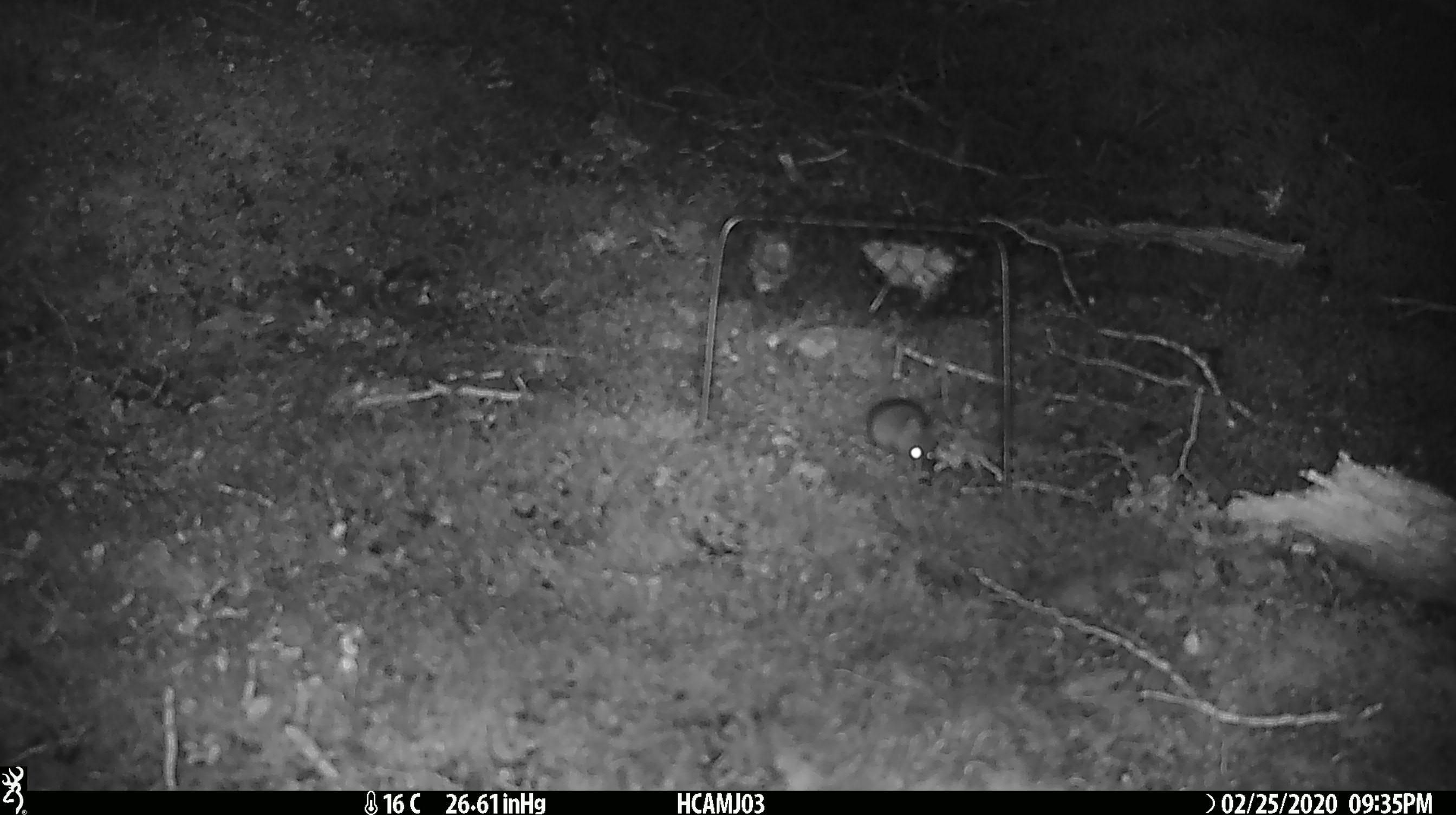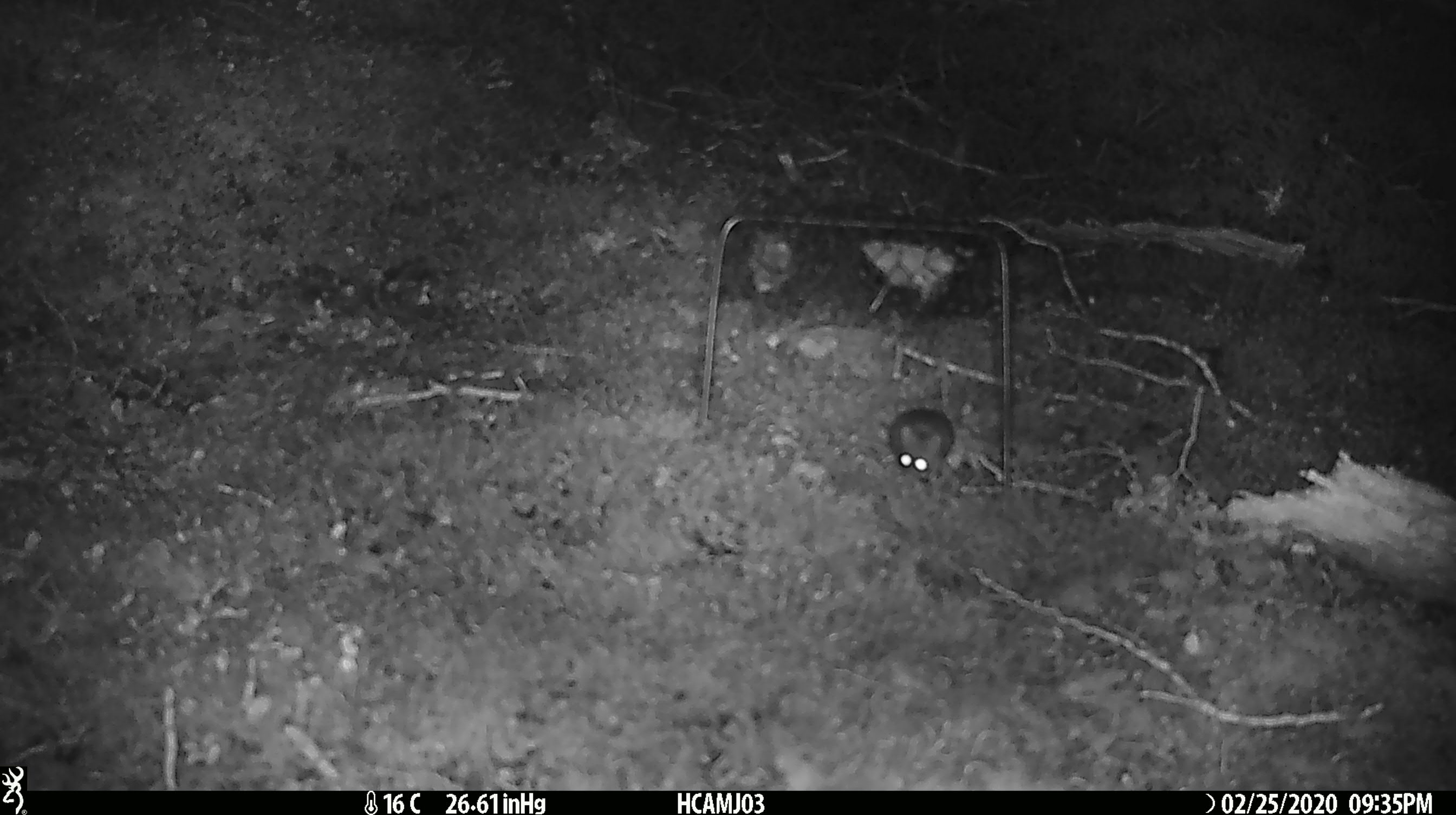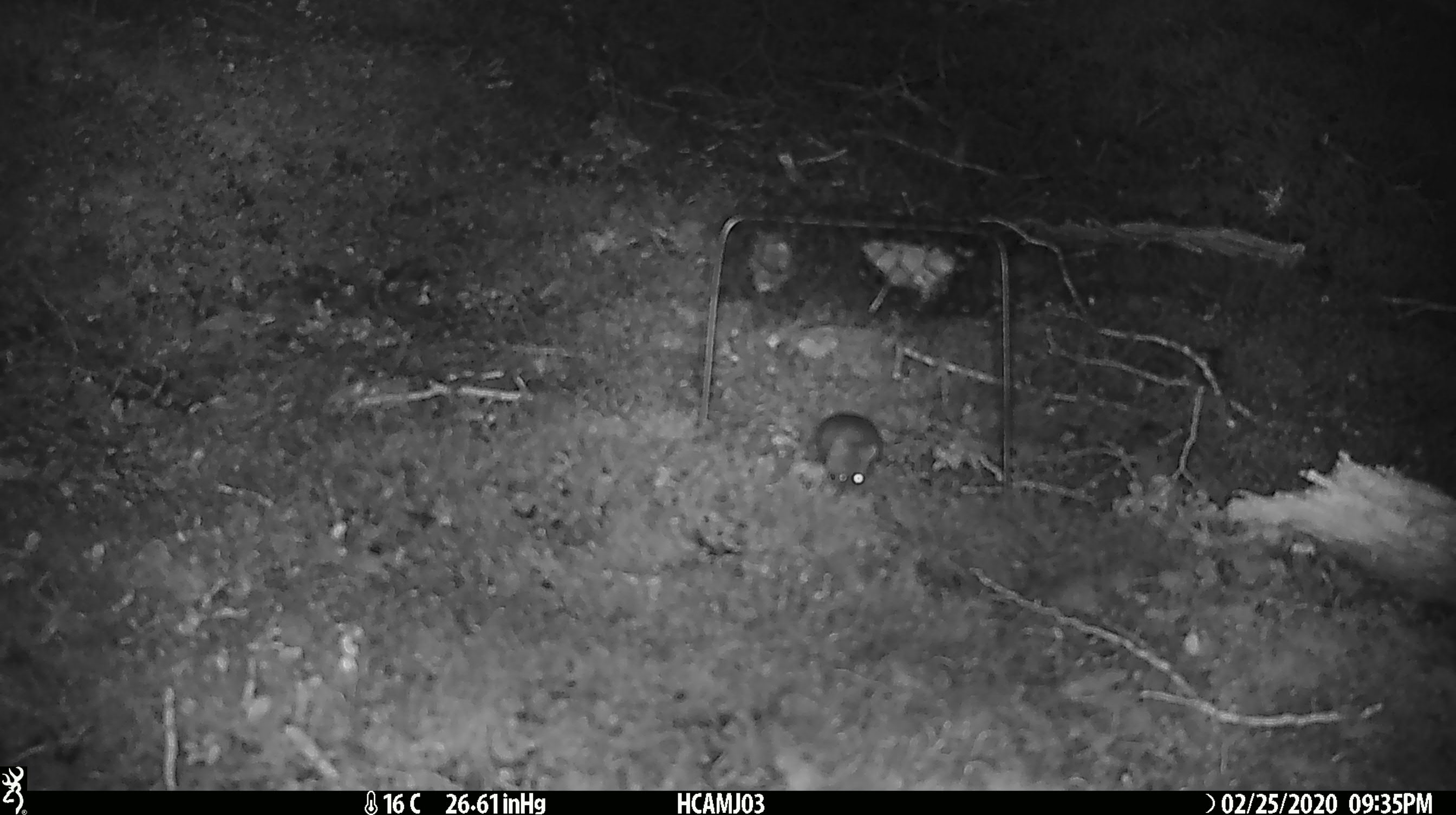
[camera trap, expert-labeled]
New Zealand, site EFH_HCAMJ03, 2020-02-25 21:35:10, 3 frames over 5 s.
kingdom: Animalia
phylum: Chordata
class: Mammalia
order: Rodentia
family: Muridae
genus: Mus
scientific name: Mus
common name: mouse